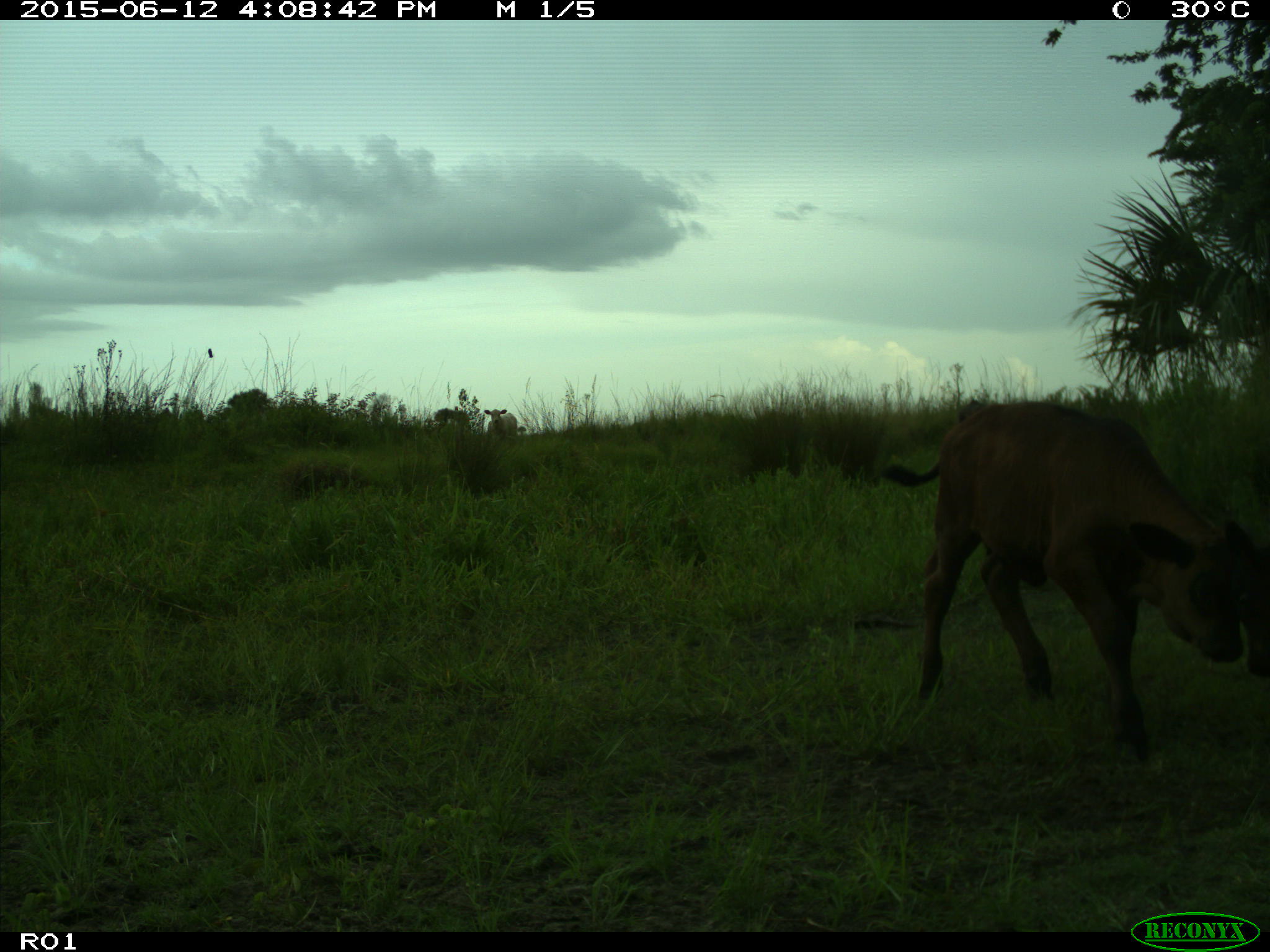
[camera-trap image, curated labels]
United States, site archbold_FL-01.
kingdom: Animalia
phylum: Chordata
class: Mammalia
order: Artiodactyla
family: Bovidae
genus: Bos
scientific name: Bos taurus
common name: domestic cow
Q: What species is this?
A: Bos taurus (domestic cow).